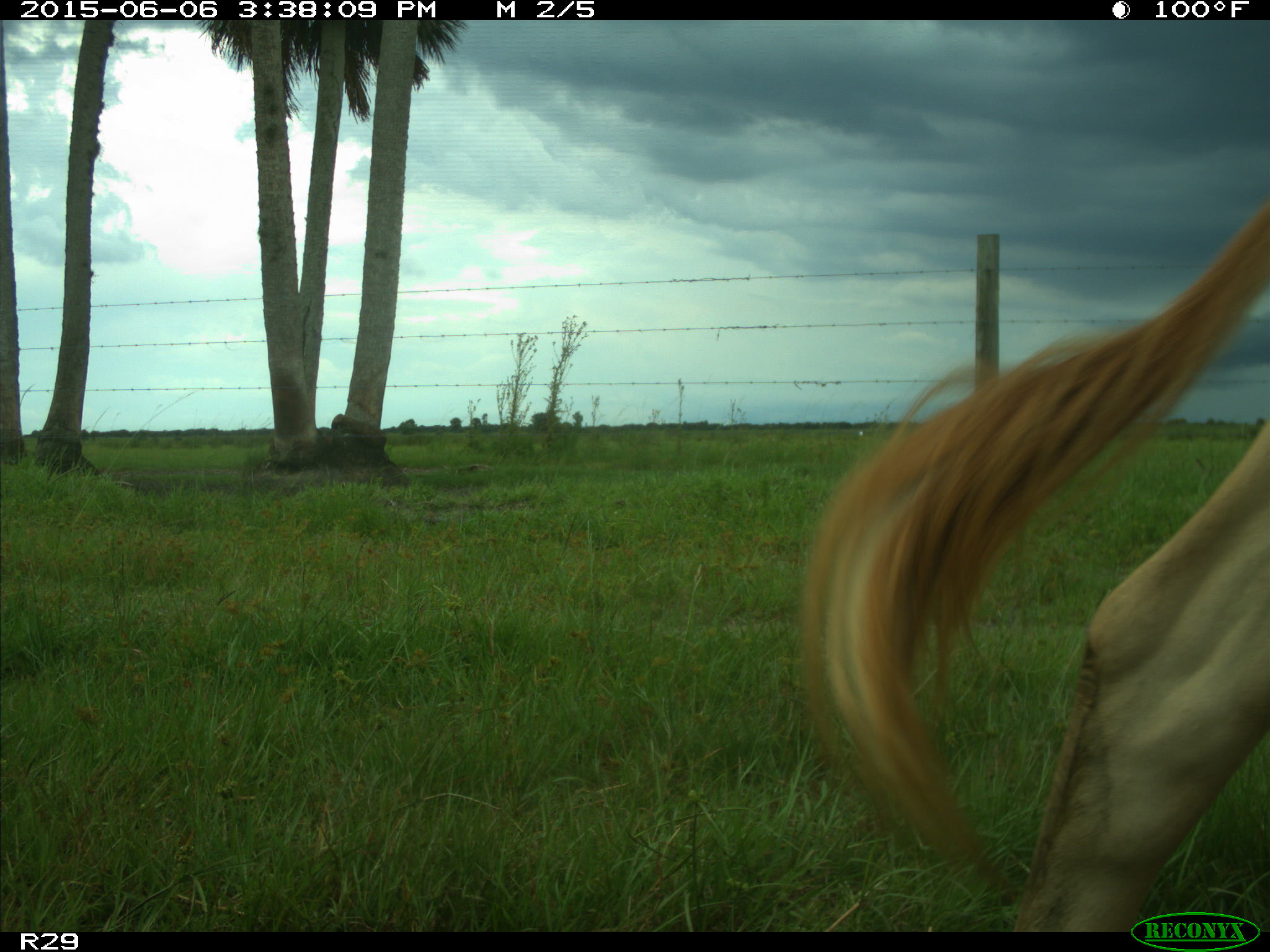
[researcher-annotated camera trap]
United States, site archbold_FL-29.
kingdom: Animalia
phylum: Chordata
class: Mammalia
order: Artiodactyla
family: Bovidae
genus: Bos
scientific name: Bos taurus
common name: domestic cow